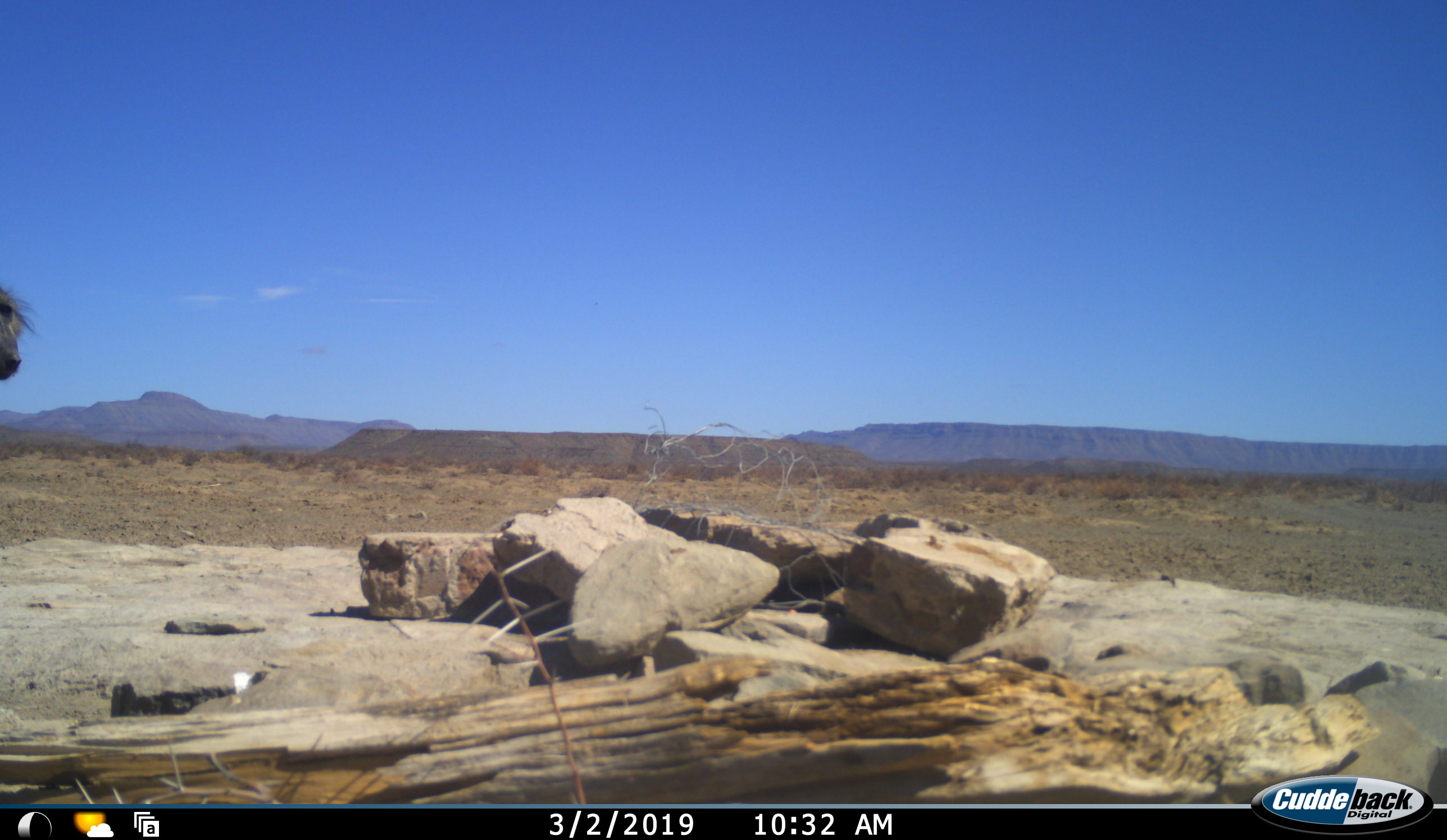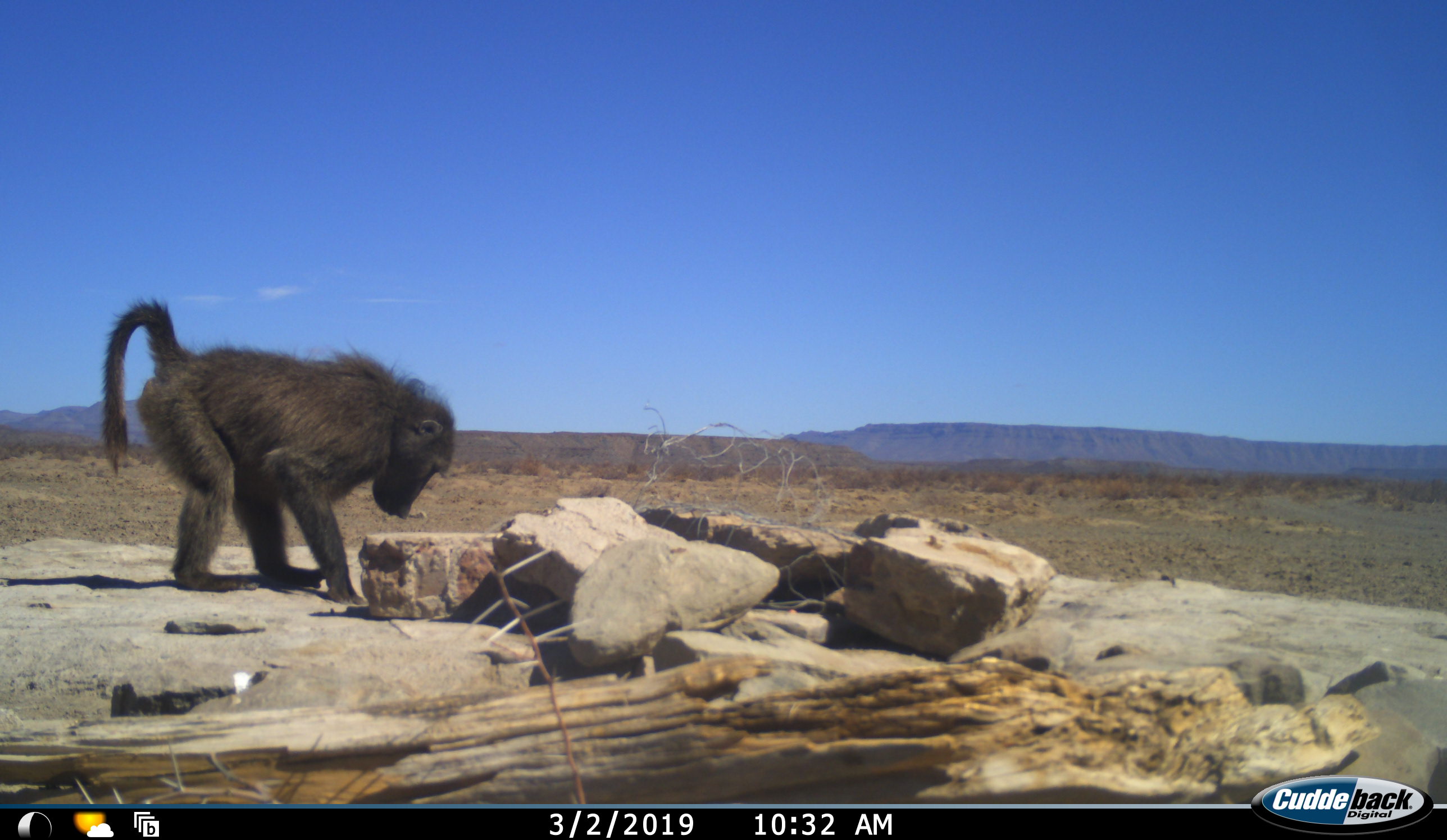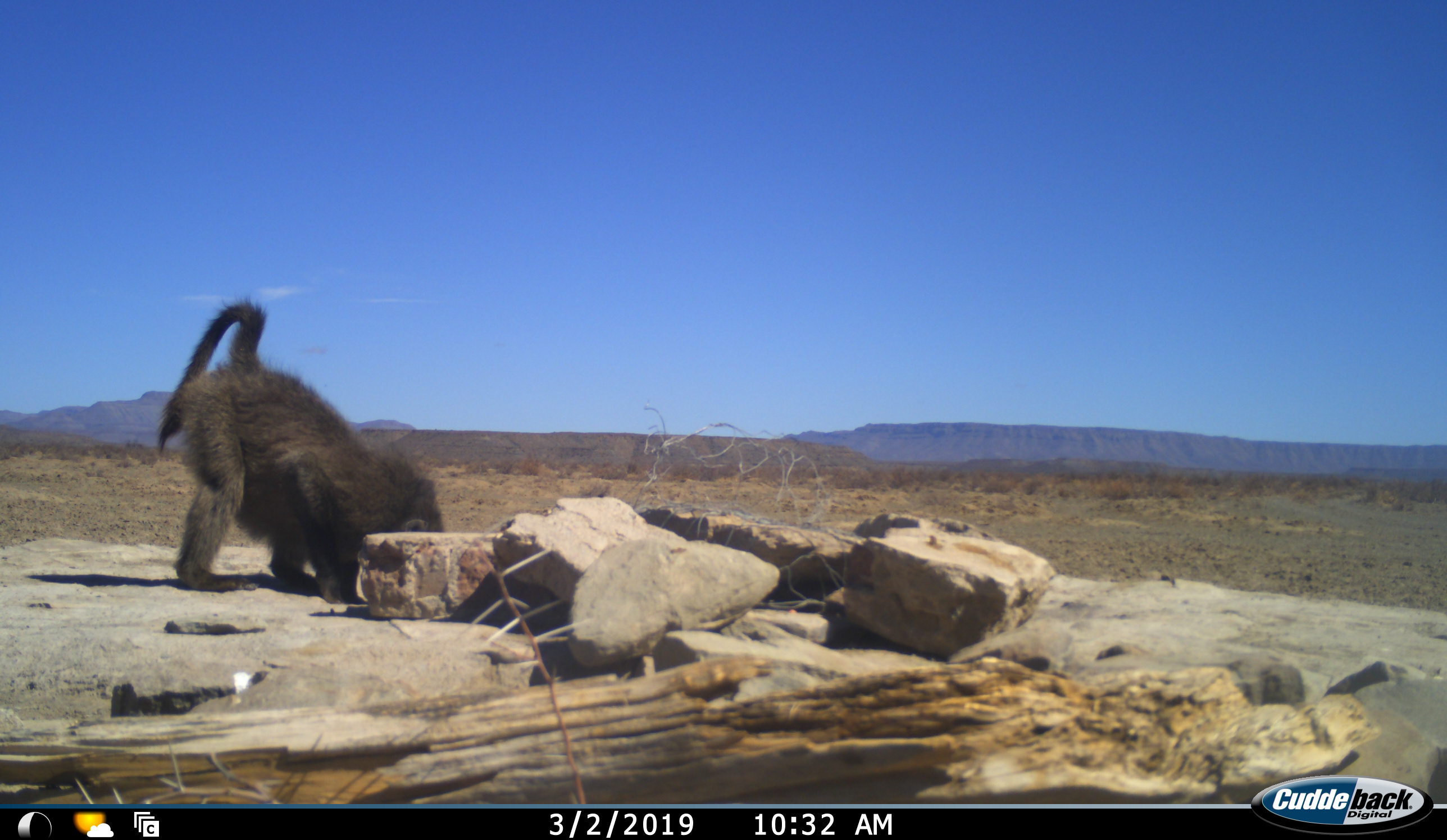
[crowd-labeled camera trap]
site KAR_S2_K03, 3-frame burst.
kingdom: Animalia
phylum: Chordata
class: Mammalia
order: Primates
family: Cercopithecidae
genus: Papio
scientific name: Papio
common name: baboon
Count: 1.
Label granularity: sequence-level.